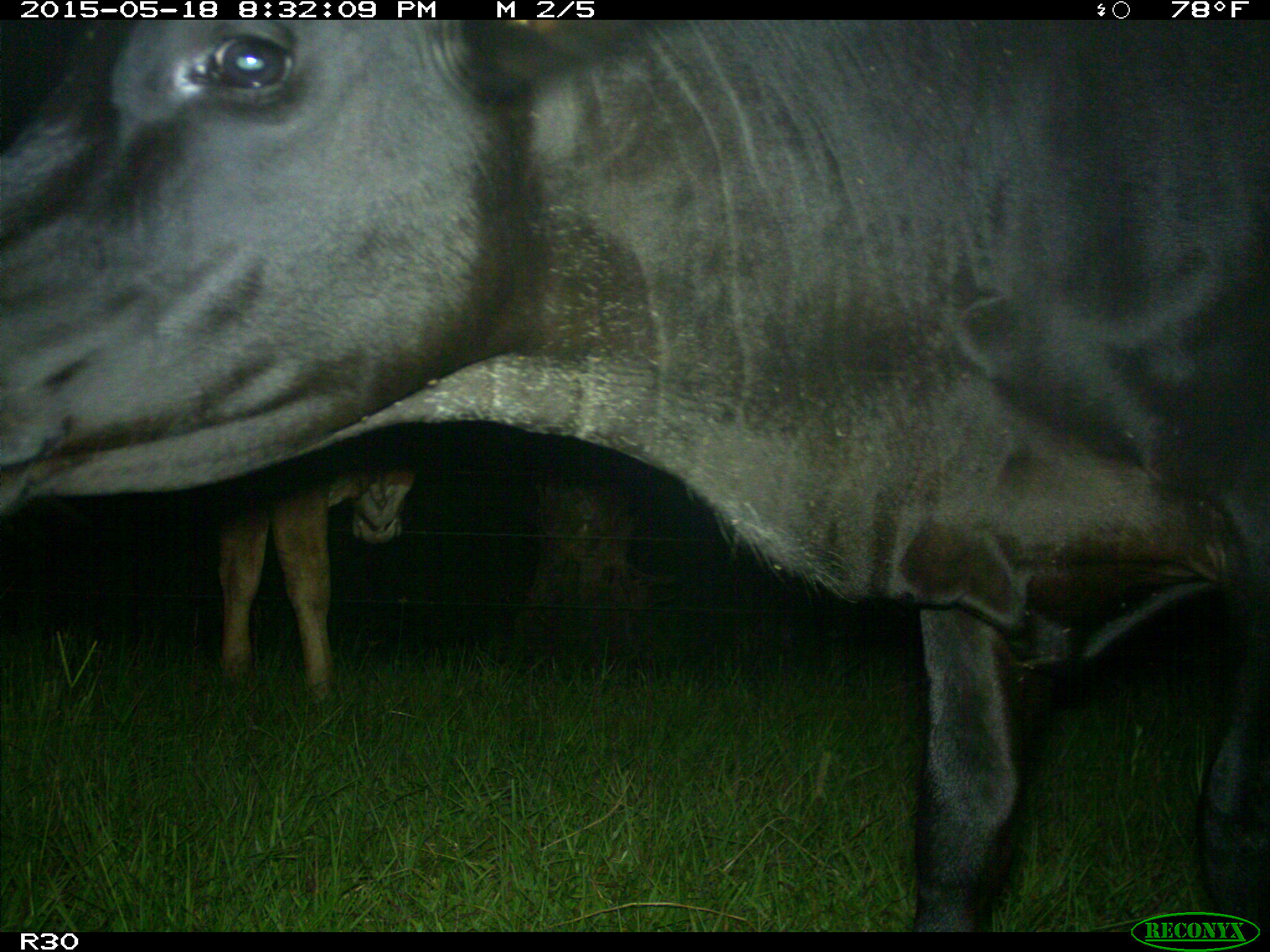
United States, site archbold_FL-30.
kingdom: Animalia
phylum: Chordata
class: Mammalia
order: Artiodactyla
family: Bovidae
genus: Bos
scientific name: Bos taurus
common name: domestic cow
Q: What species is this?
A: Bos taurus (domestic cow).